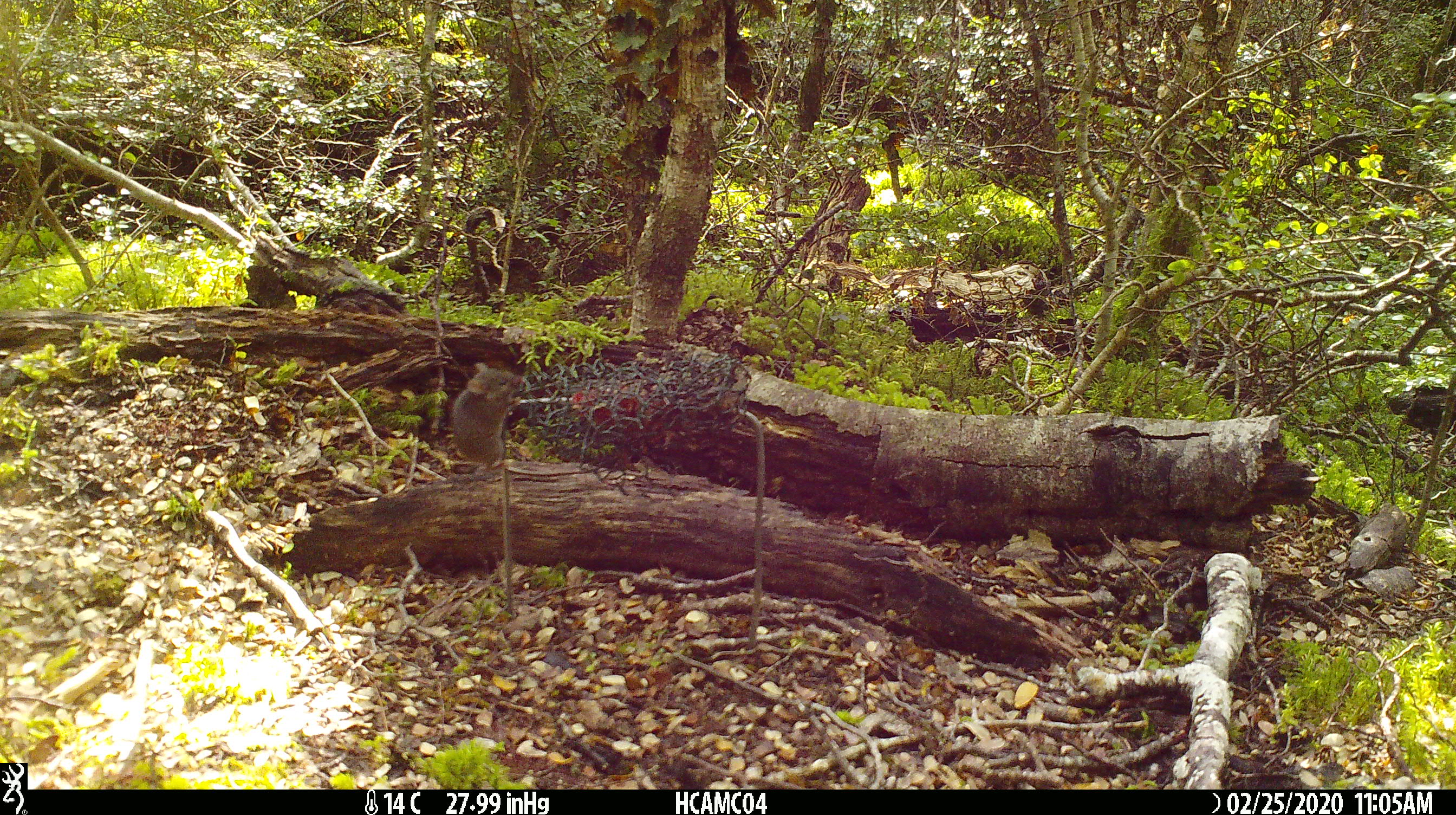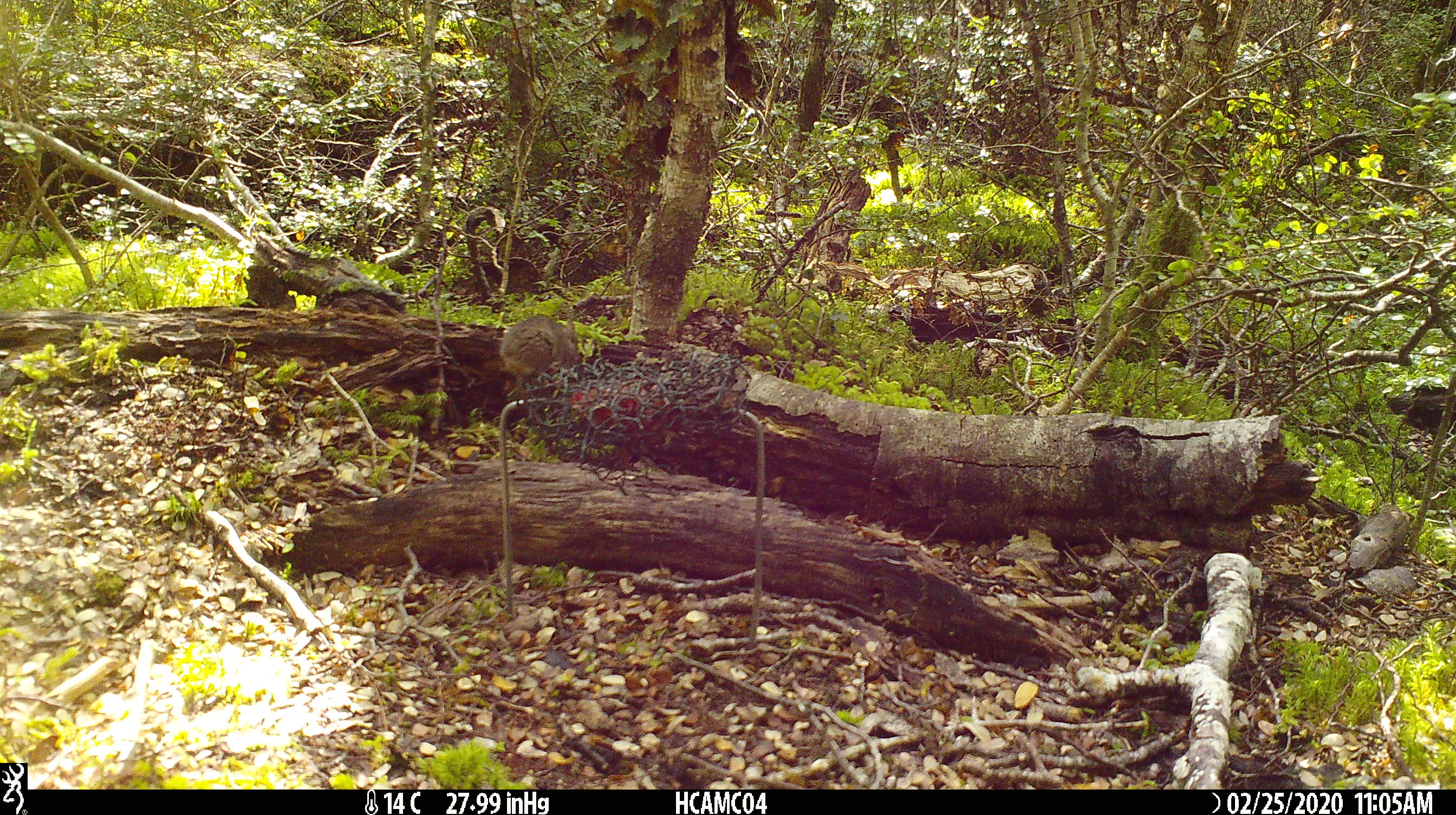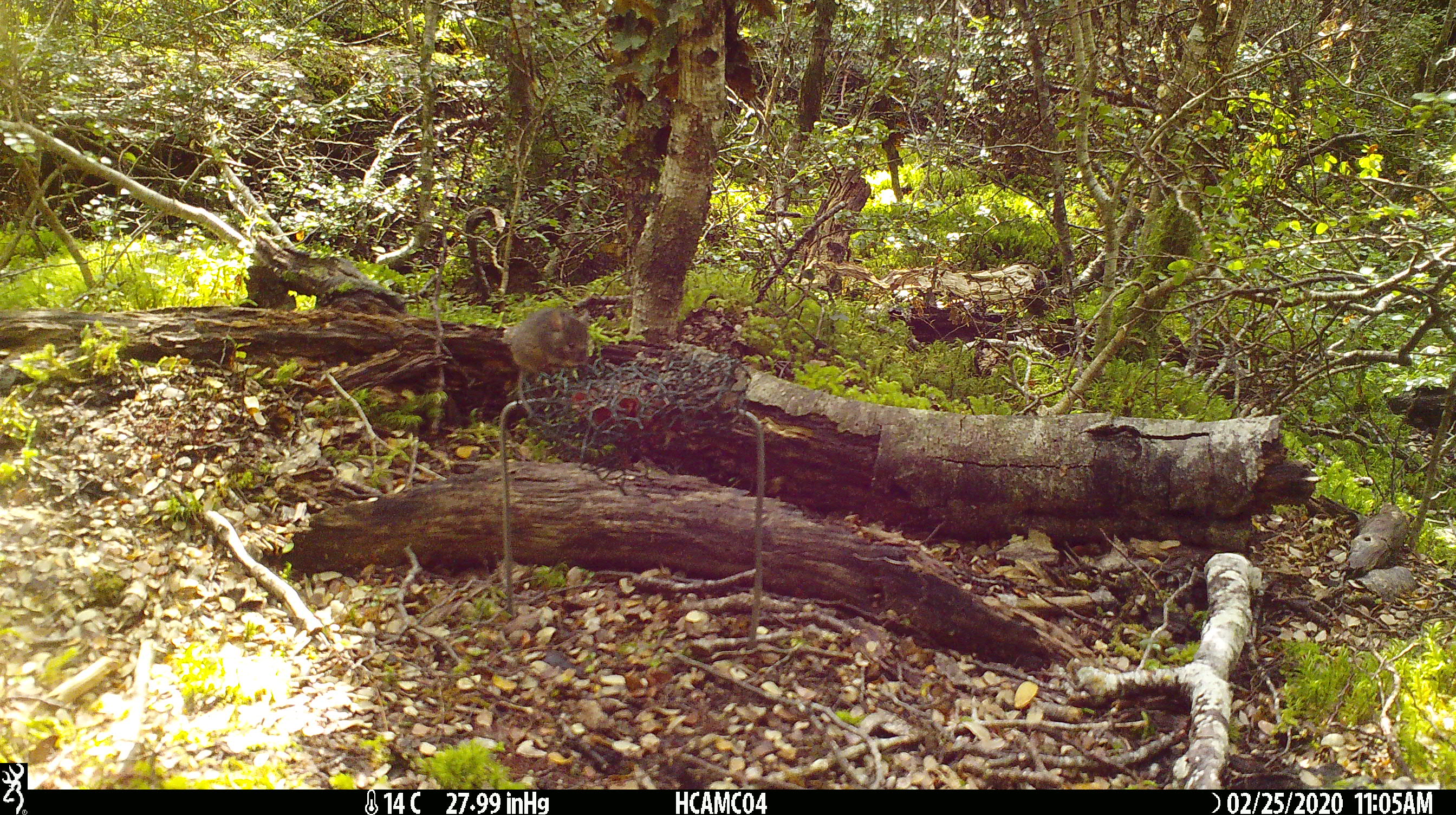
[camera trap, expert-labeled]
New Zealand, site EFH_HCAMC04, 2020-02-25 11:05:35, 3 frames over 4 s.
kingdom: Animalia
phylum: Chordata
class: Mammalia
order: Rodentia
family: Muridae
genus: Mus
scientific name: Mus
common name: mouse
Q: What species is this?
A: Mouse (Mus).